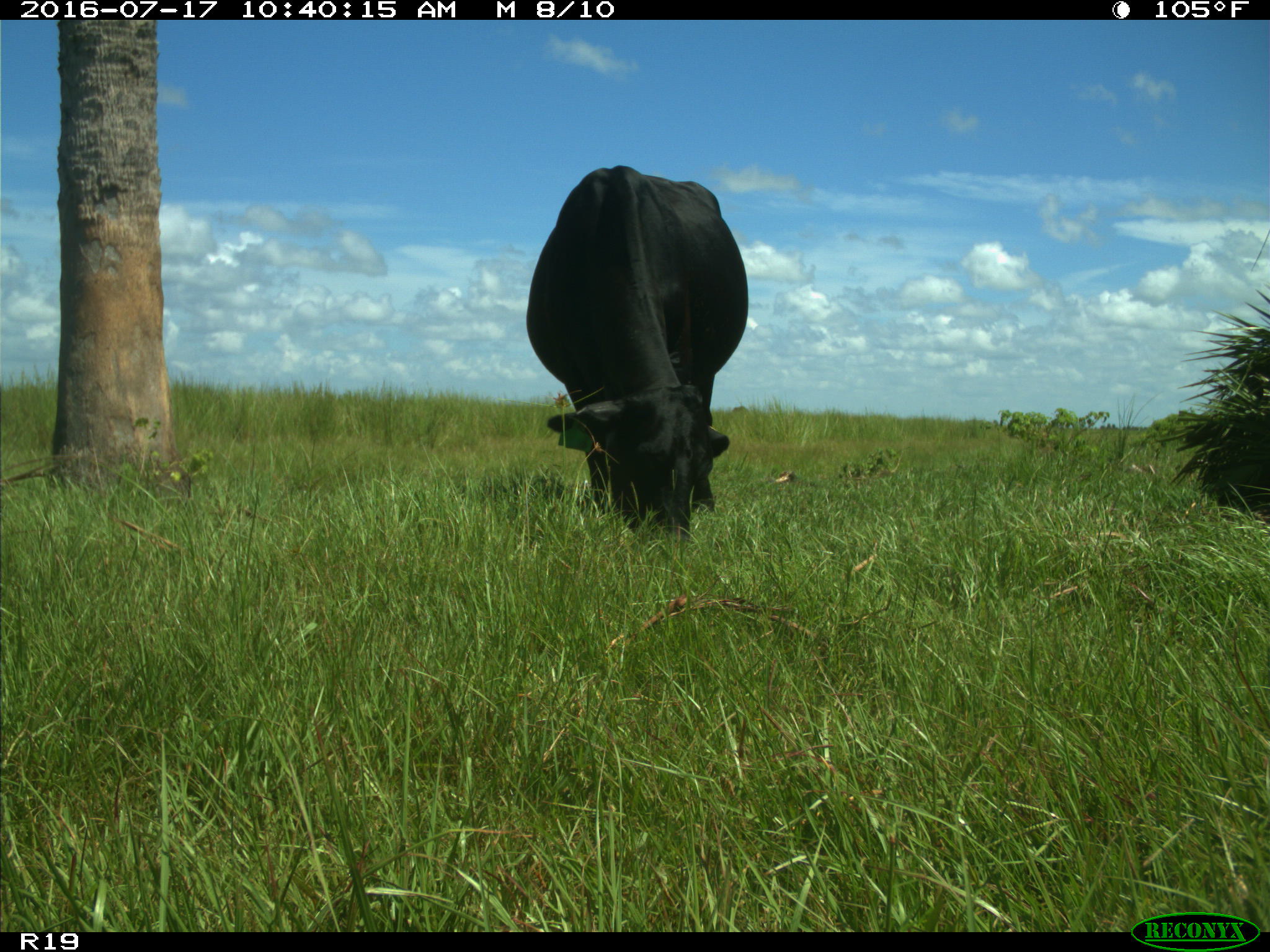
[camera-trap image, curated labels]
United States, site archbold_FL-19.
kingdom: Animalia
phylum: Chordata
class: Mammalia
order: Artiodactyla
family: Bovidae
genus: Bos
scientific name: Bos taurus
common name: domestic cow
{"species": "Bos taurus (domestic cow)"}